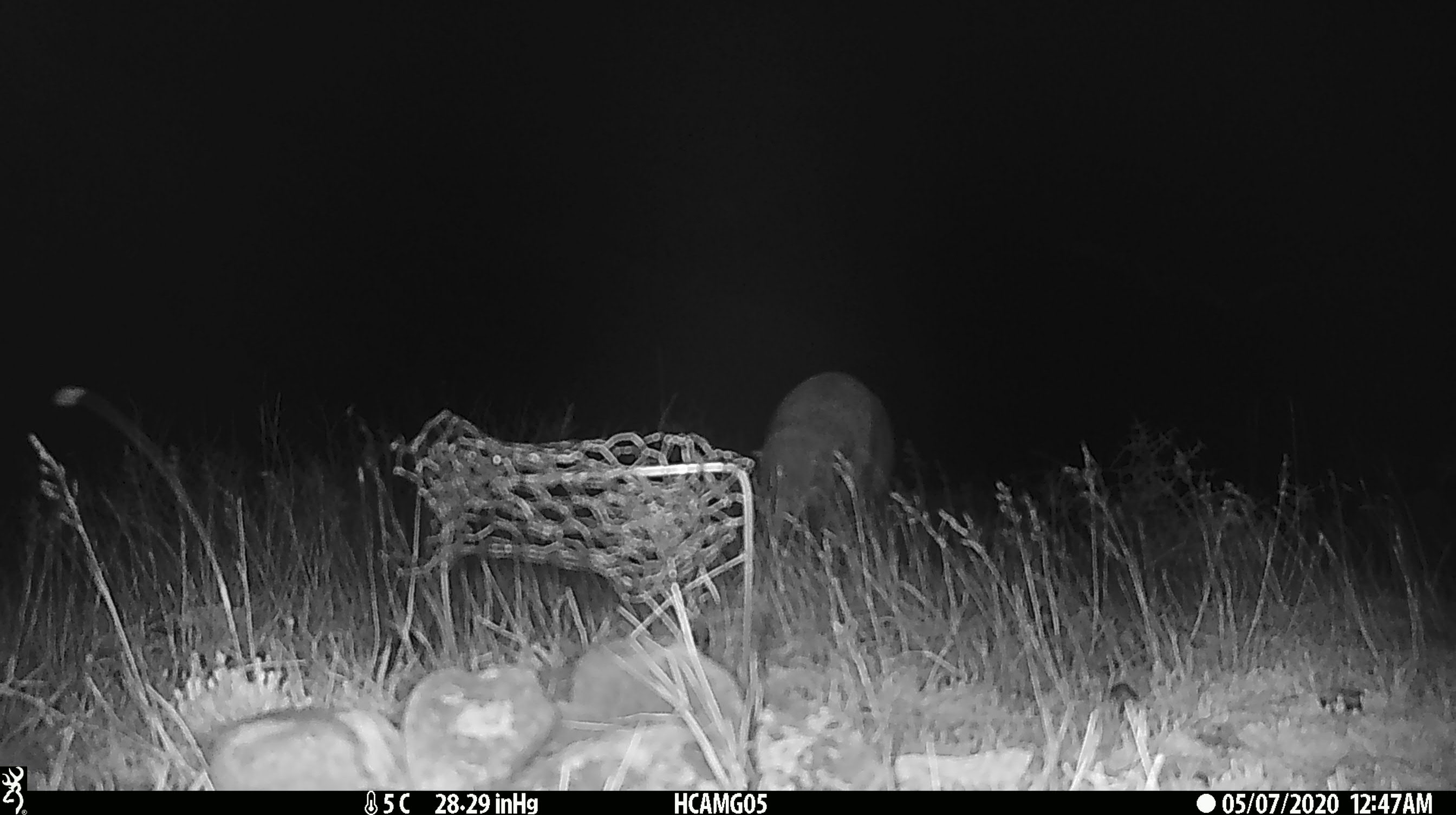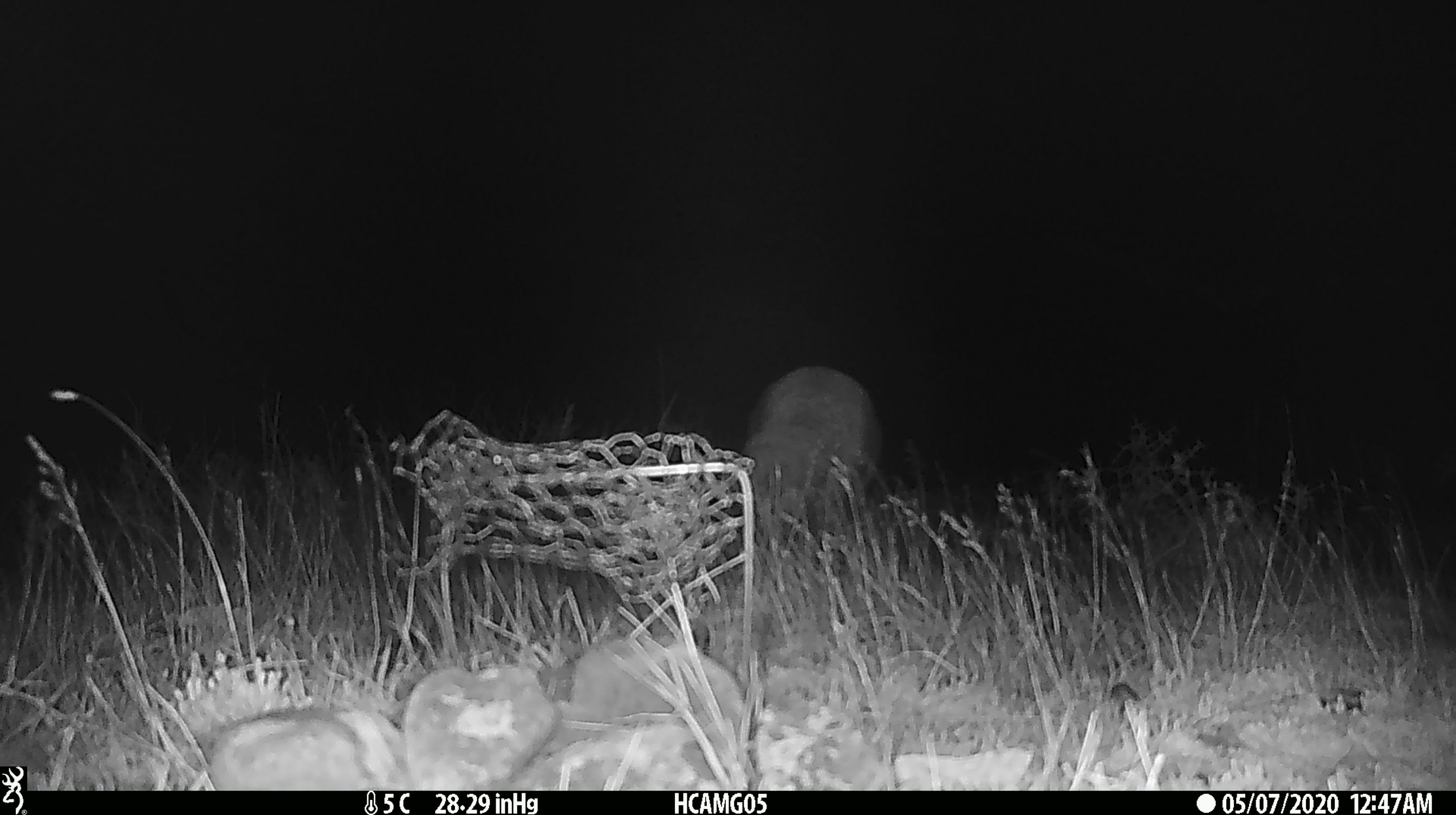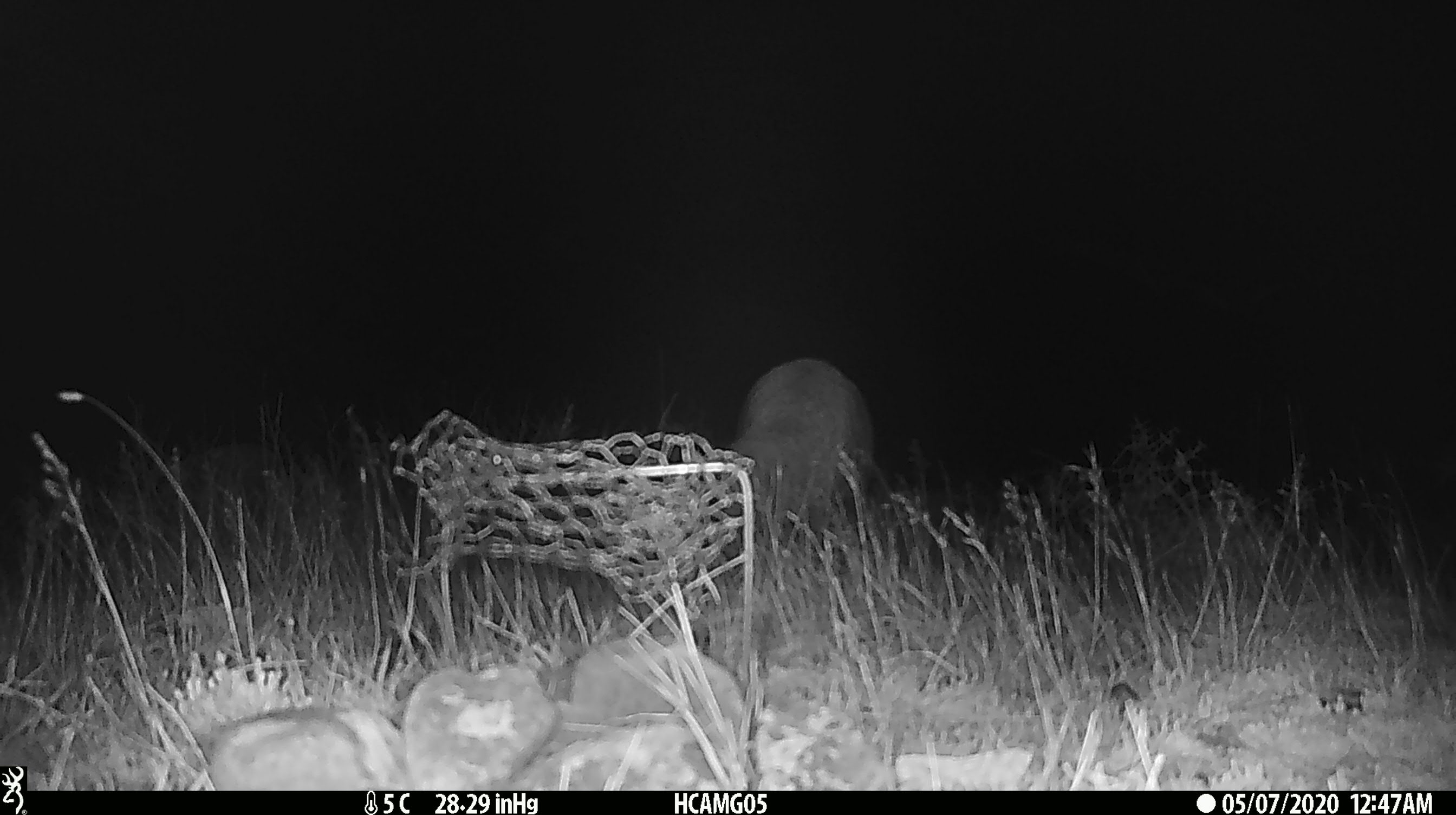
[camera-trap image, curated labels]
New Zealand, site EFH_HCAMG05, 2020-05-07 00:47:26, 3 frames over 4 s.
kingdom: Animalia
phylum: Chordata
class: Mammalia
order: Artiodactyla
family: Bovidae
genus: Ovis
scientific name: Ovis aries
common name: domestic sheep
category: sheep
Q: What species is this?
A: Sheep (domestic sheep) (Ovis aries).